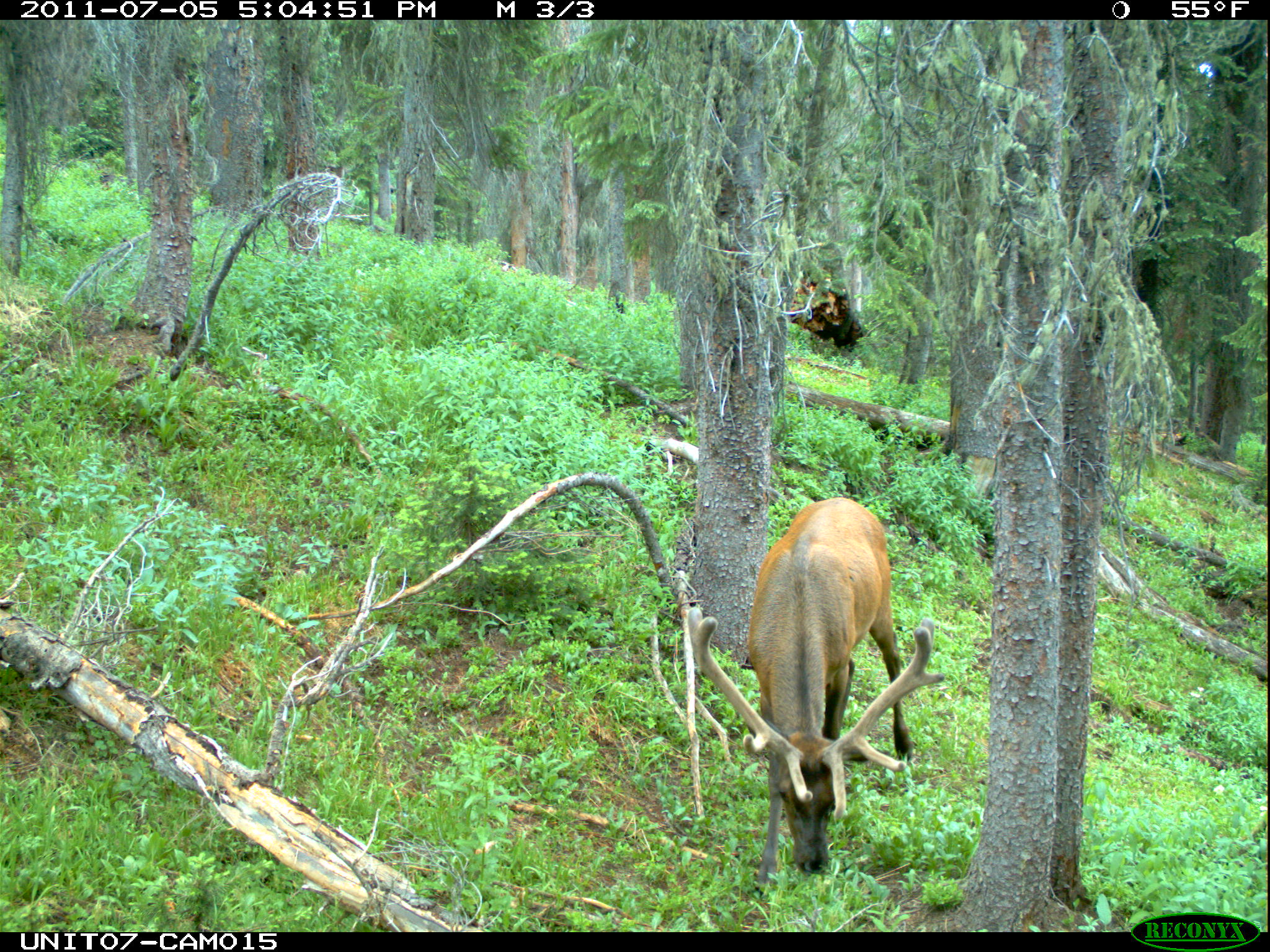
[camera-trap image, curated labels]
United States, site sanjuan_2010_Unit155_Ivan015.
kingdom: Animalia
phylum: Chordata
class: Mammalia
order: Artiodactyla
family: Cervidae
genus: Cervus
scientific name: Cervus elaphus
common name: red deer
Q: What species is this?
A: Cervus elaphus (red deer).